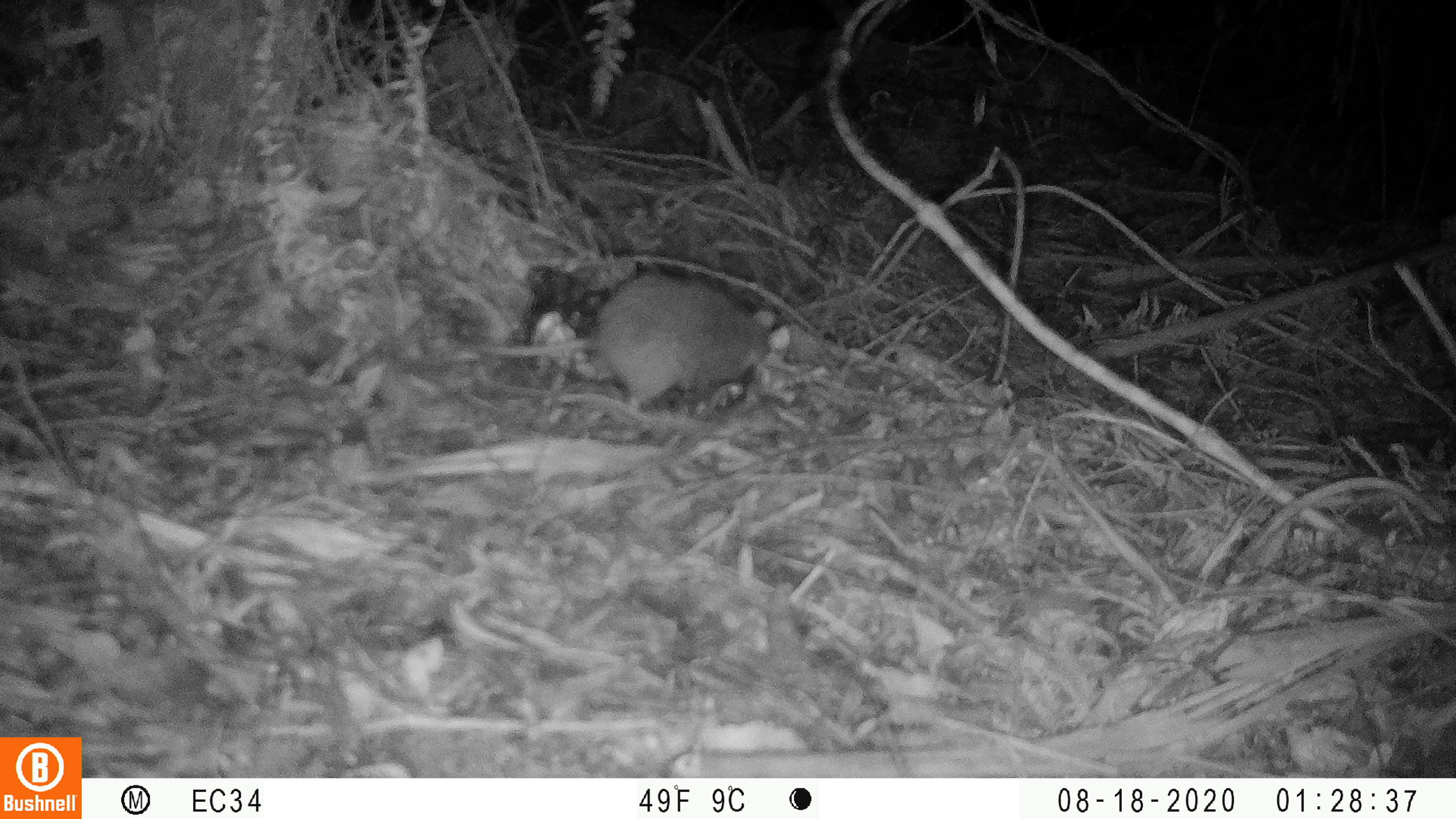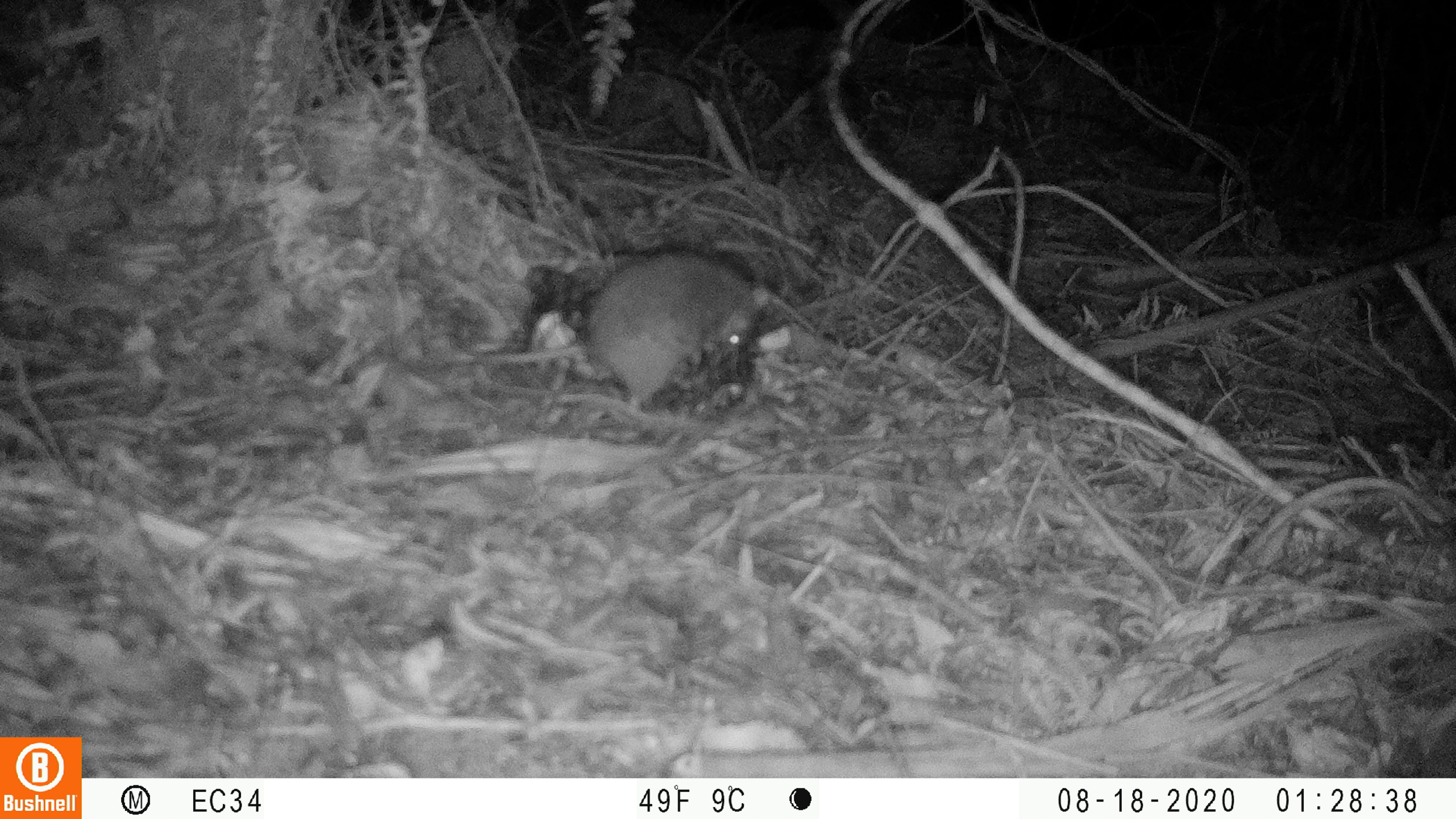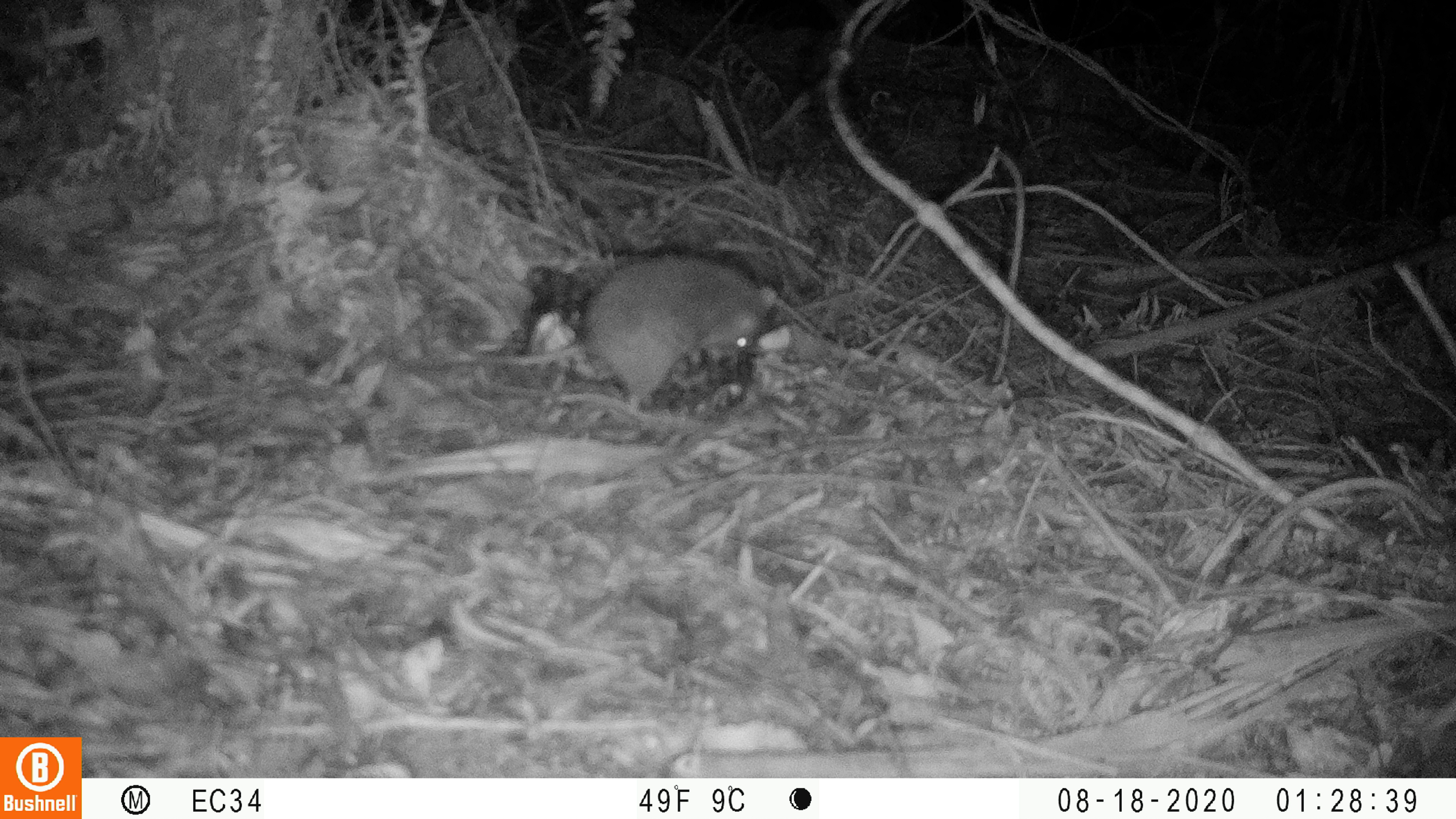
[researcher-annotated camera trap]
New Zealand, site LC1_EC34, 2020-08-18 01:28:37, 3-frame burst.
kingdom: Animalia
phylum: Chordata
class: Mammalia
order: Rodentia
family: Muridae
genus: Rattus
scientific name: Rattus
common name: rat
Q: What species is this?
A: Rat (Rattus).